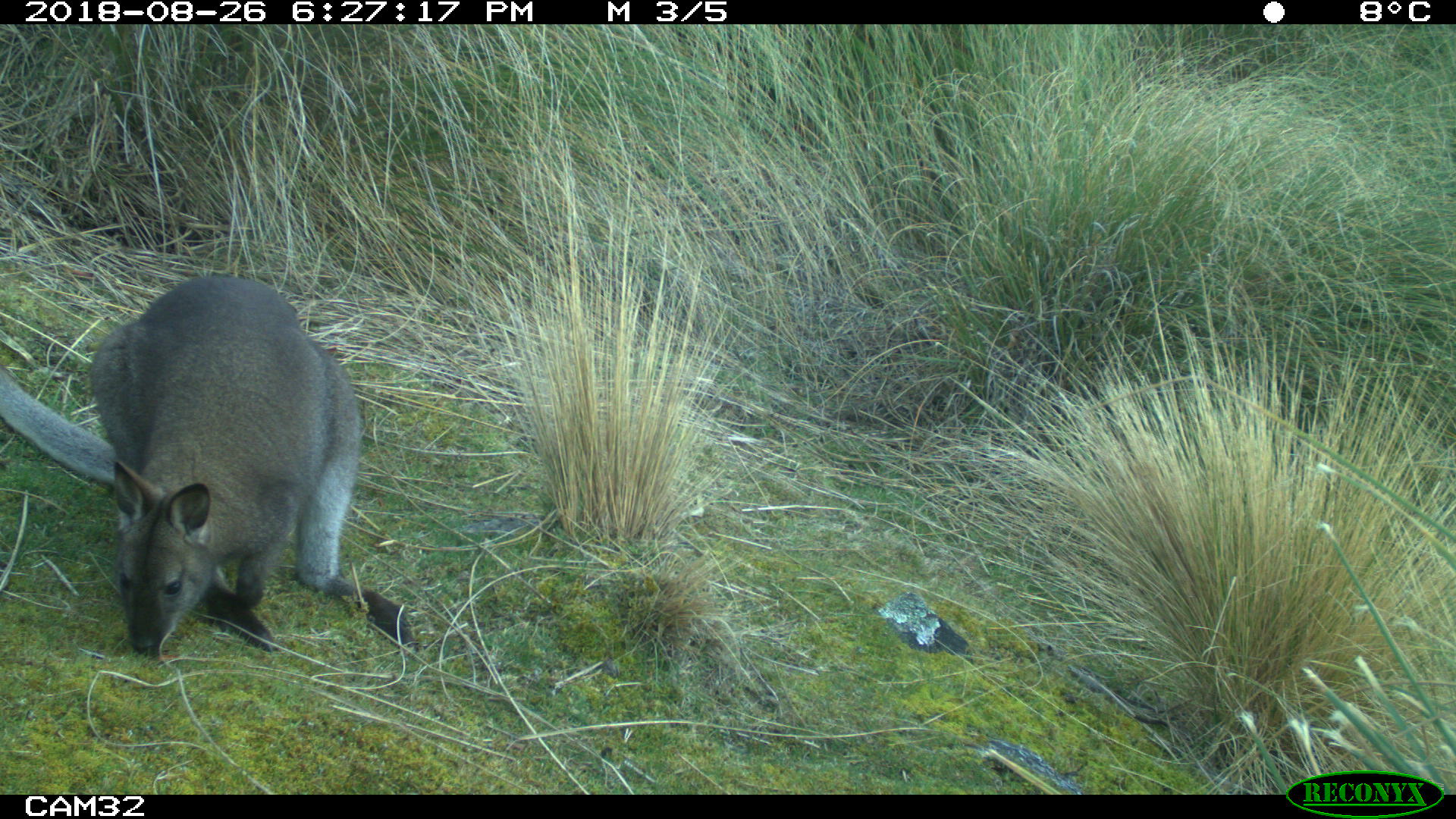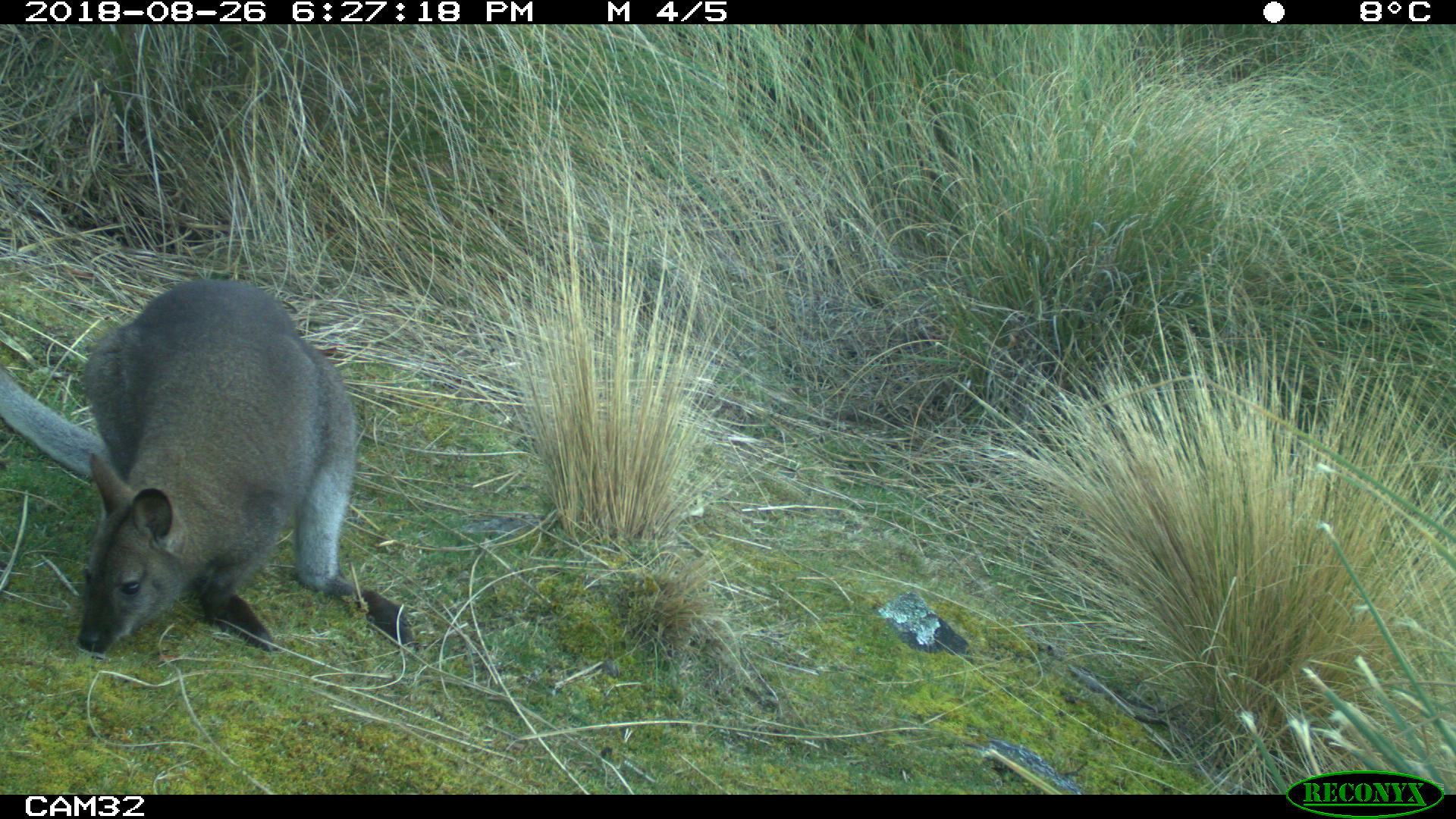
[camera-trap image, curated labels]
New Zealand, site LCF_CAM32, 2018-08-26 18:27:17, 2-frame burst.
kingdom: Animalia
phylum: Chordata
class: Mammalia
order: Diprotodontia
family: Macropodidae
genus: Notamacropus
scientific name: Notamacropus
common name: wallaby